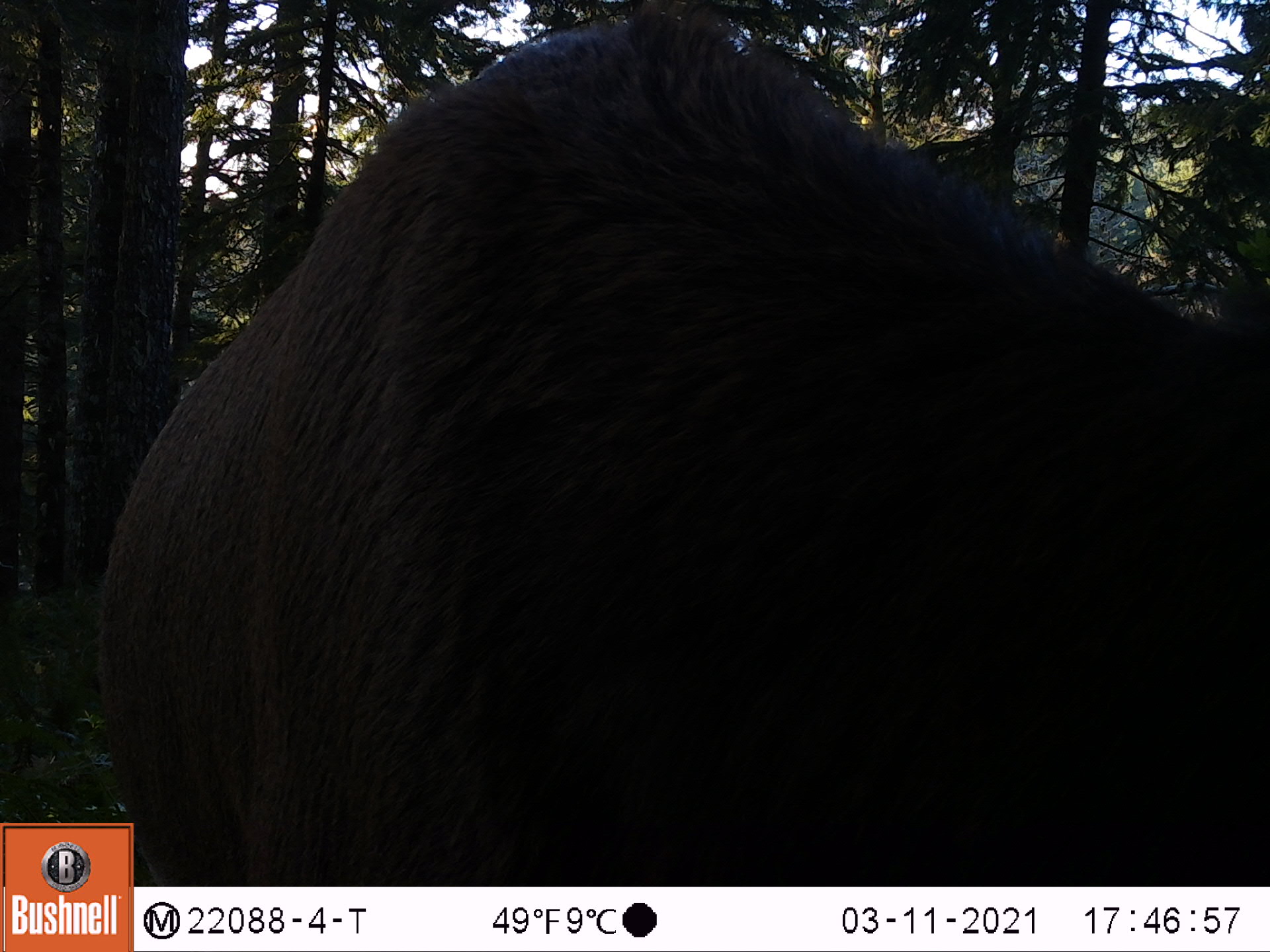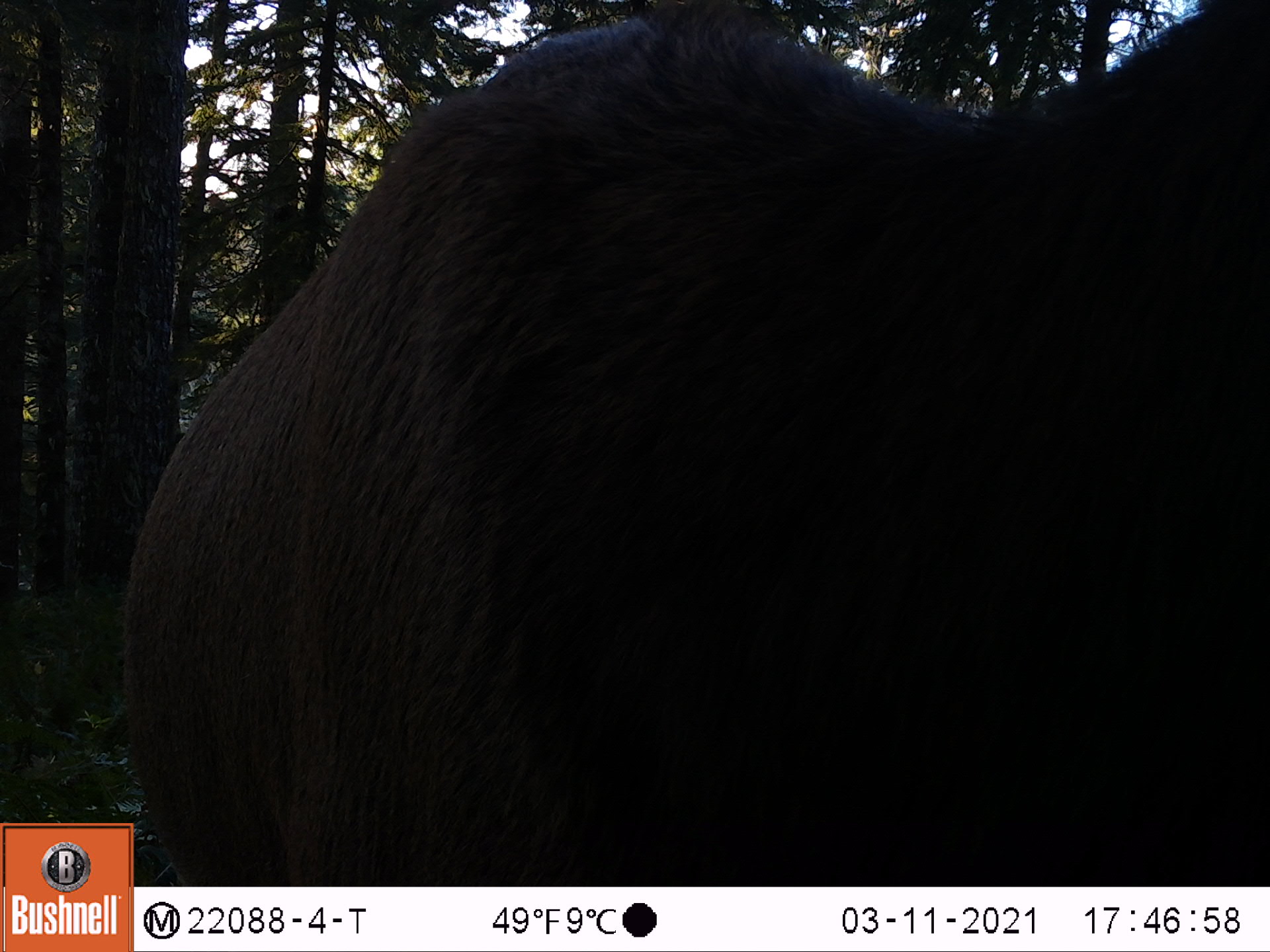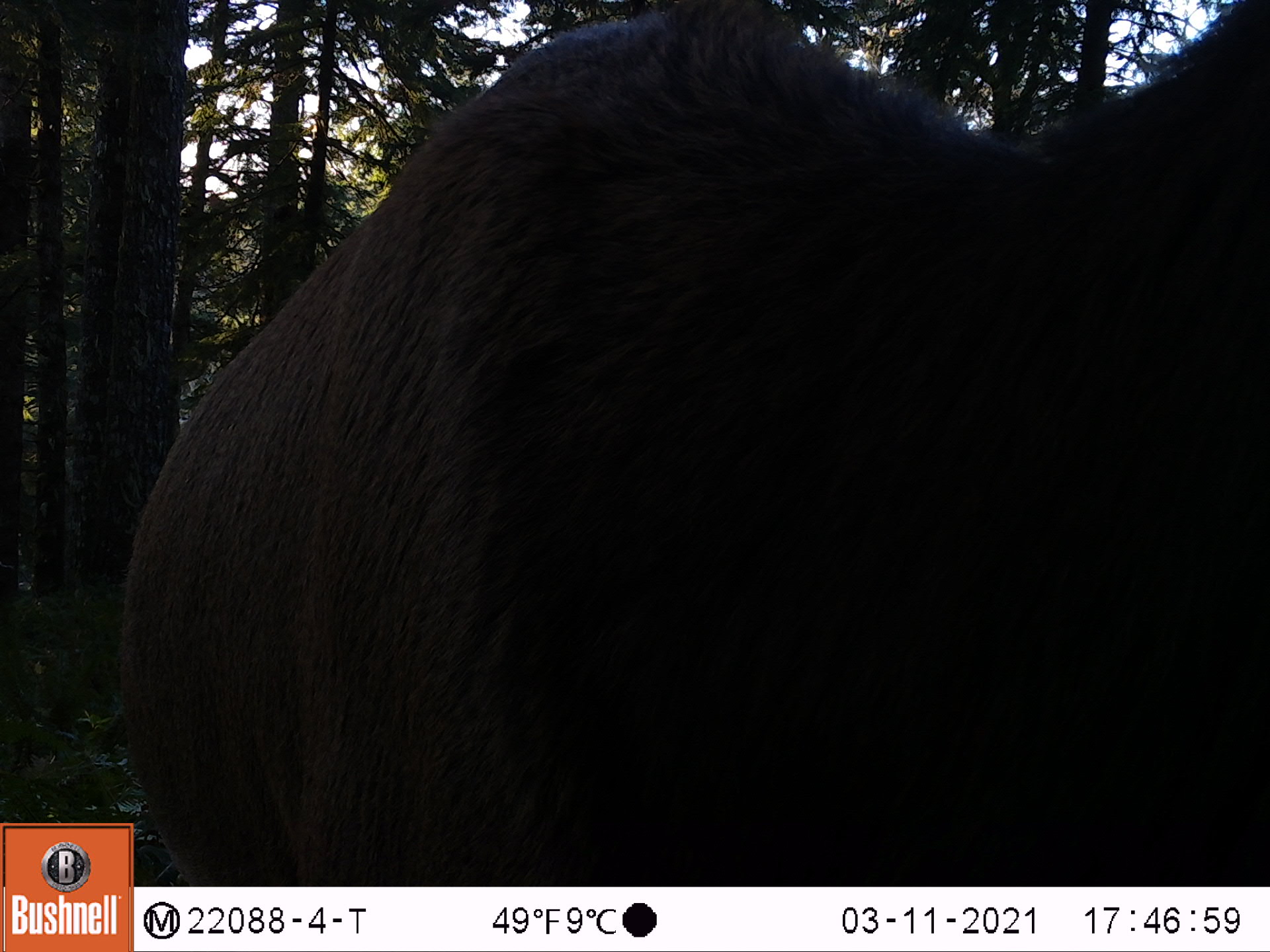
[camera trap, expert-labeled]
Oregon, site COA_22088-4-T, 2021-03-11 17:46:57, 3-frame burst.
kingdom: Animalia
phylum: Chordata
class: Mammalia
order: Artiodactyla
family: Cervidae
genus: Cervus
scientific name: Cervus canadensis roosevelti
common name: roosevelt elk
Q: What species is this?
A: Roosevelt elk (Cervus canadensis roosevelti).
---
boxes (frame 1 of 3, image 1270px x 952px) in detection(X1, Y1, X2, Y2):
roosevelt elk: detection(135, 0, 1269, 885)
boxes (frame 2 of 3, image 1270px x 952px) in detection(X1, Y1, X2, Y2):
roosevelt elk: detection(135, 0, 1269, 885)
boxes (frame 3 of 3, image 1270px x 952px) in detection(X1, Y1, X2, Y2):
roosevelt elk: detection(135, 0, 1269, 885)